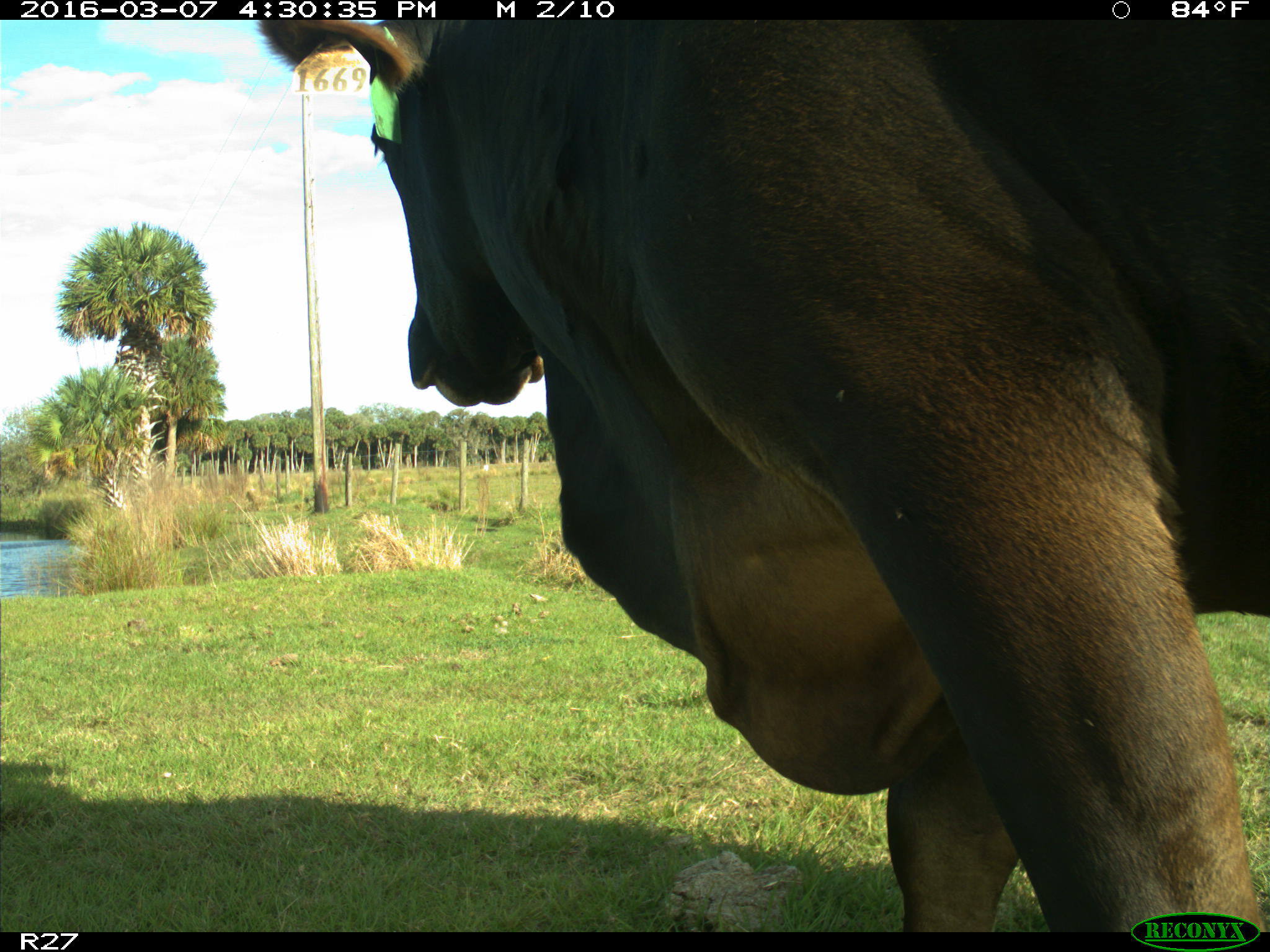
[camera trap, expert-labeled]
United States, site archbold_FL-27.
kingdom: Animalia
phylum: Chordata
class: Mammalia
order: Artiodactyla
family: Bovidae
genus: Bos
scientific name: Bos taurus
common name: domestic cow